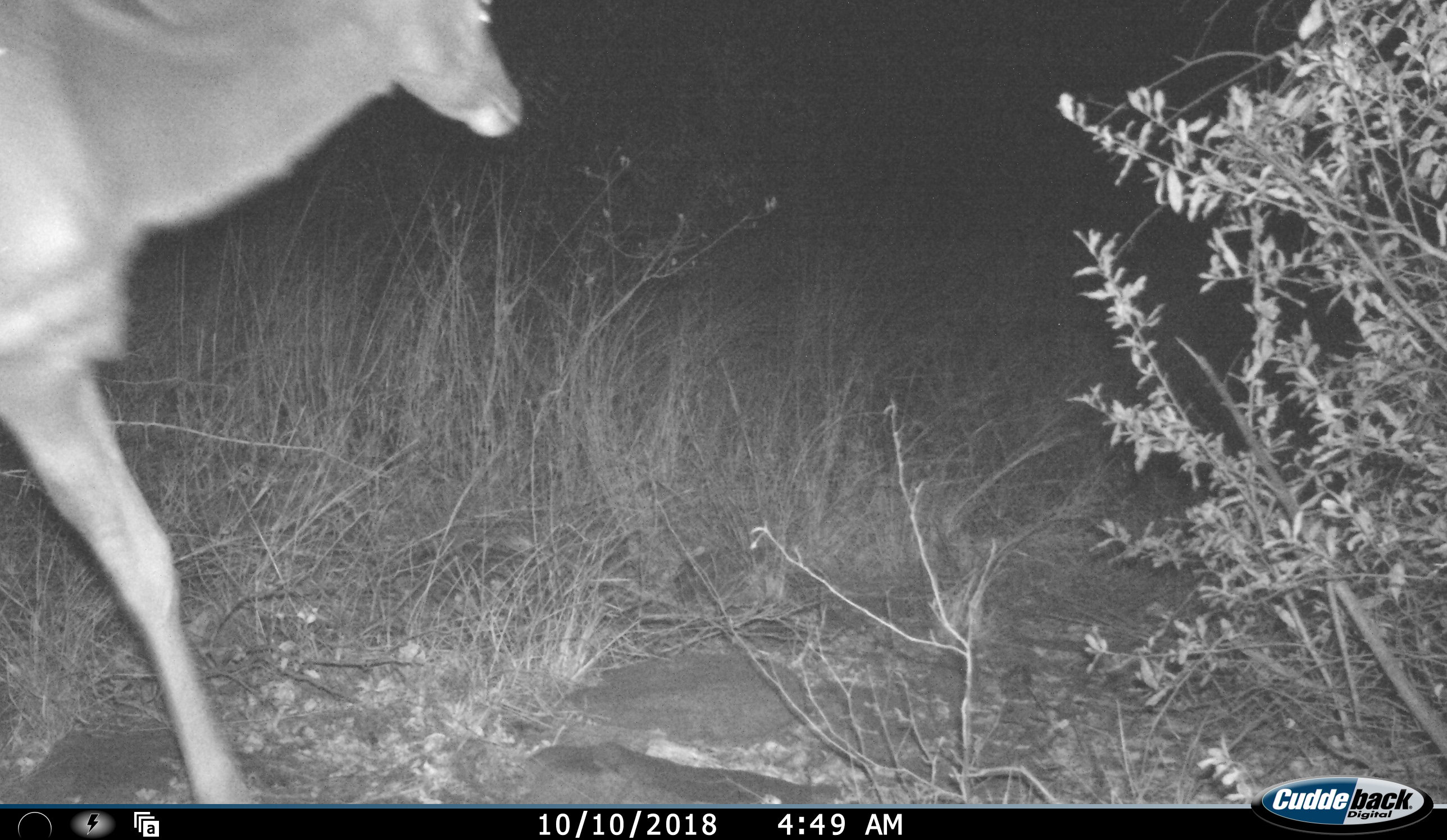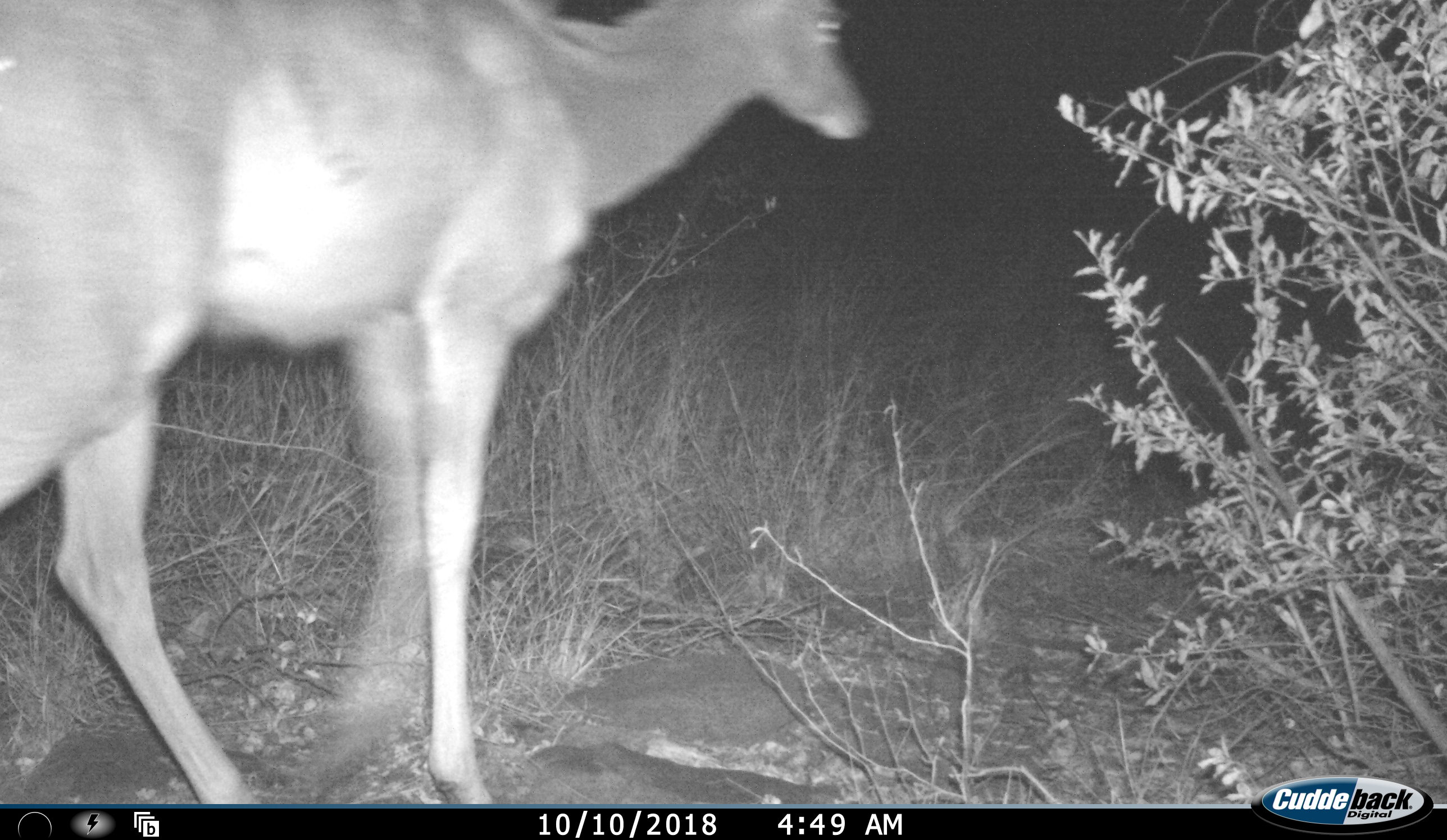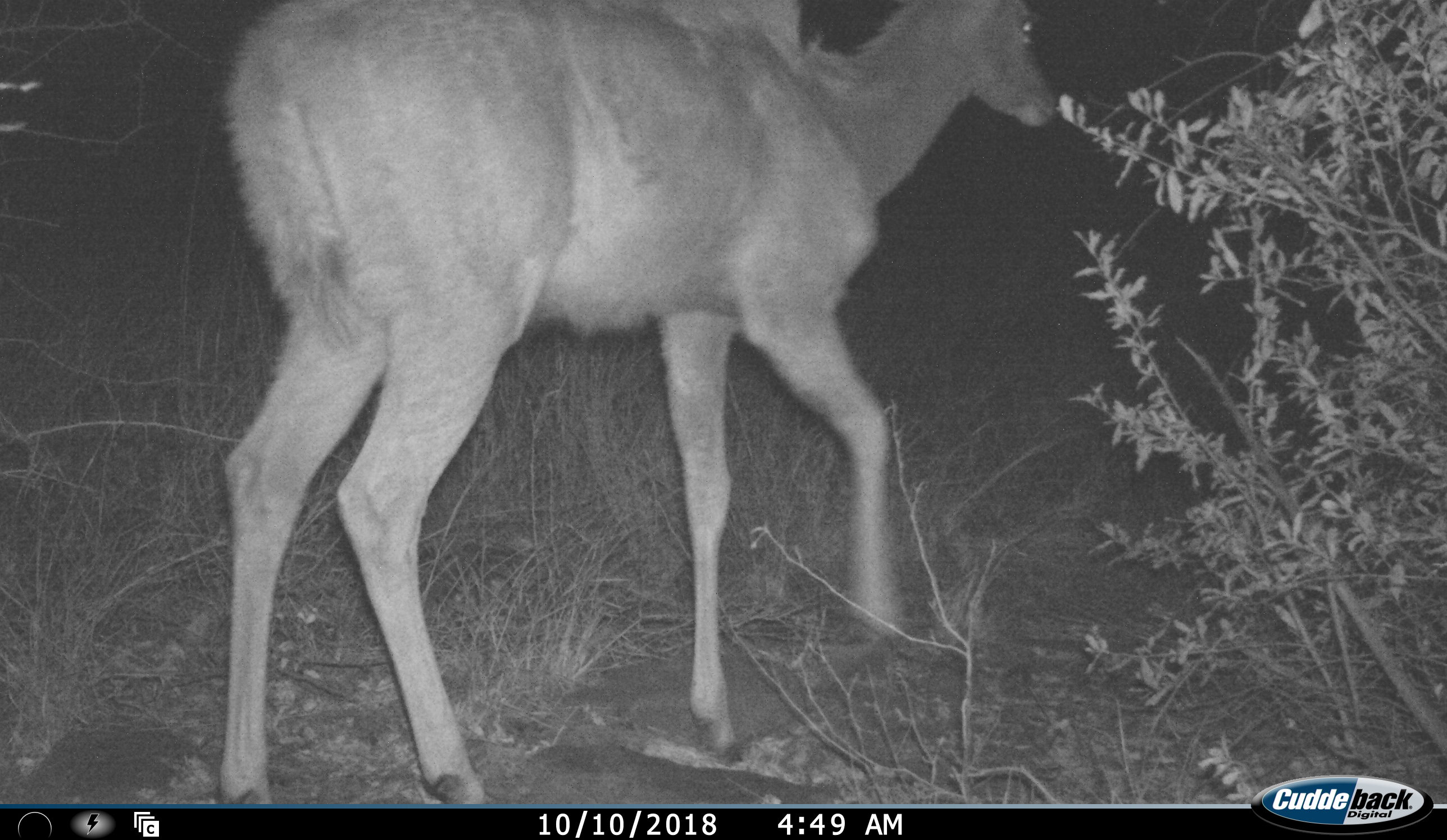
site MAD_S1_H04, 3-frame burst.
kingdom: Animalia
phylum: Chordata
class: Mammalia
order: Artiodactyla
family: Bovidae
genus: Tragelaphus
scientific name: Tragelaphus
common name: kudu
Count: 1.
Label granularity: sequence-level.